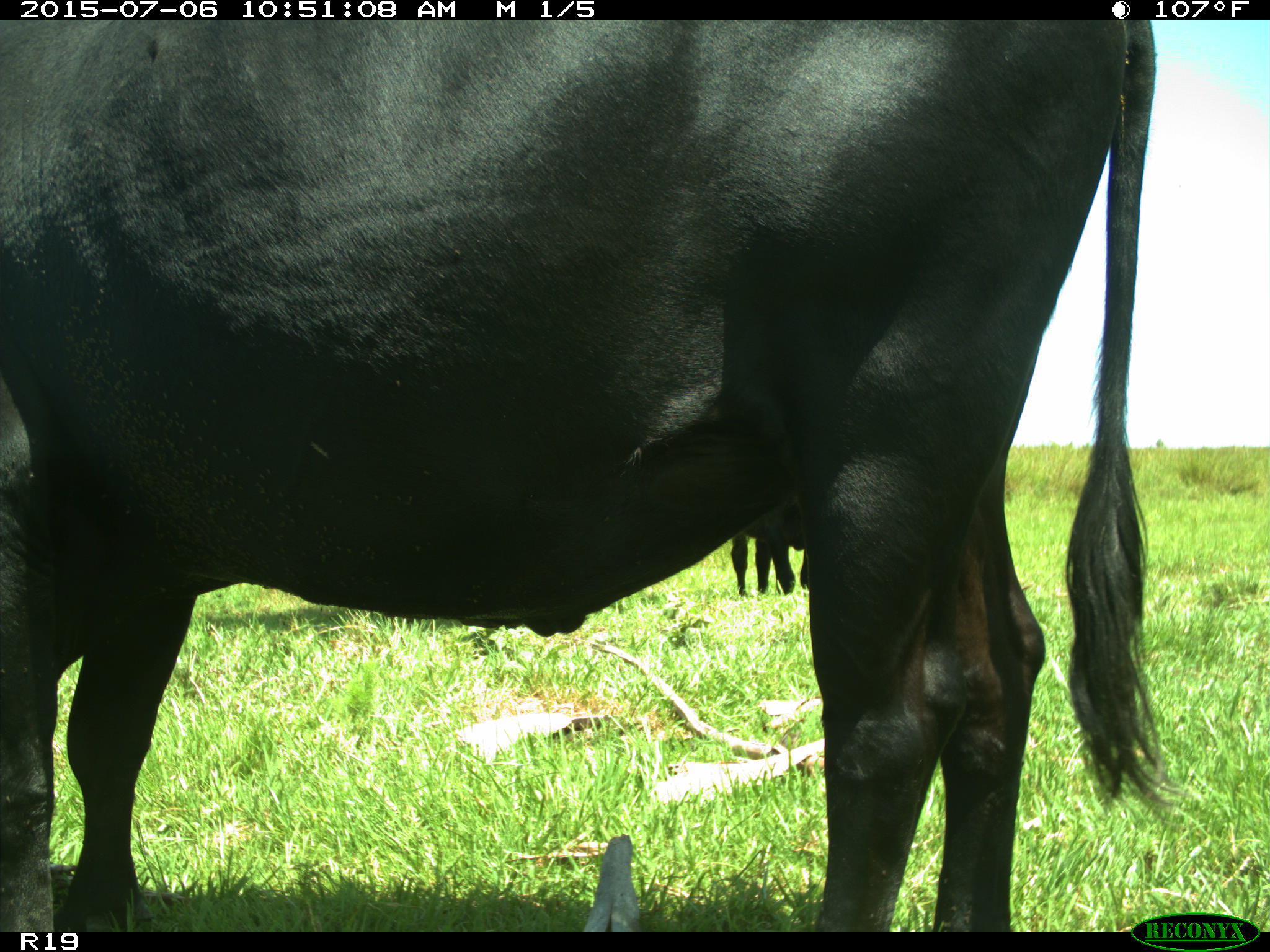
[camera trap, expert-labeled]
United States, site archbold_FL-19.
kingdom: Animalia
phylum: Chordata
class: Mammalia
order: Artiodactyla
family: Bovidae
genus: Bos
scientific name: Bos taurus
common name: domestic cow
Bos taurus (domestic cow).